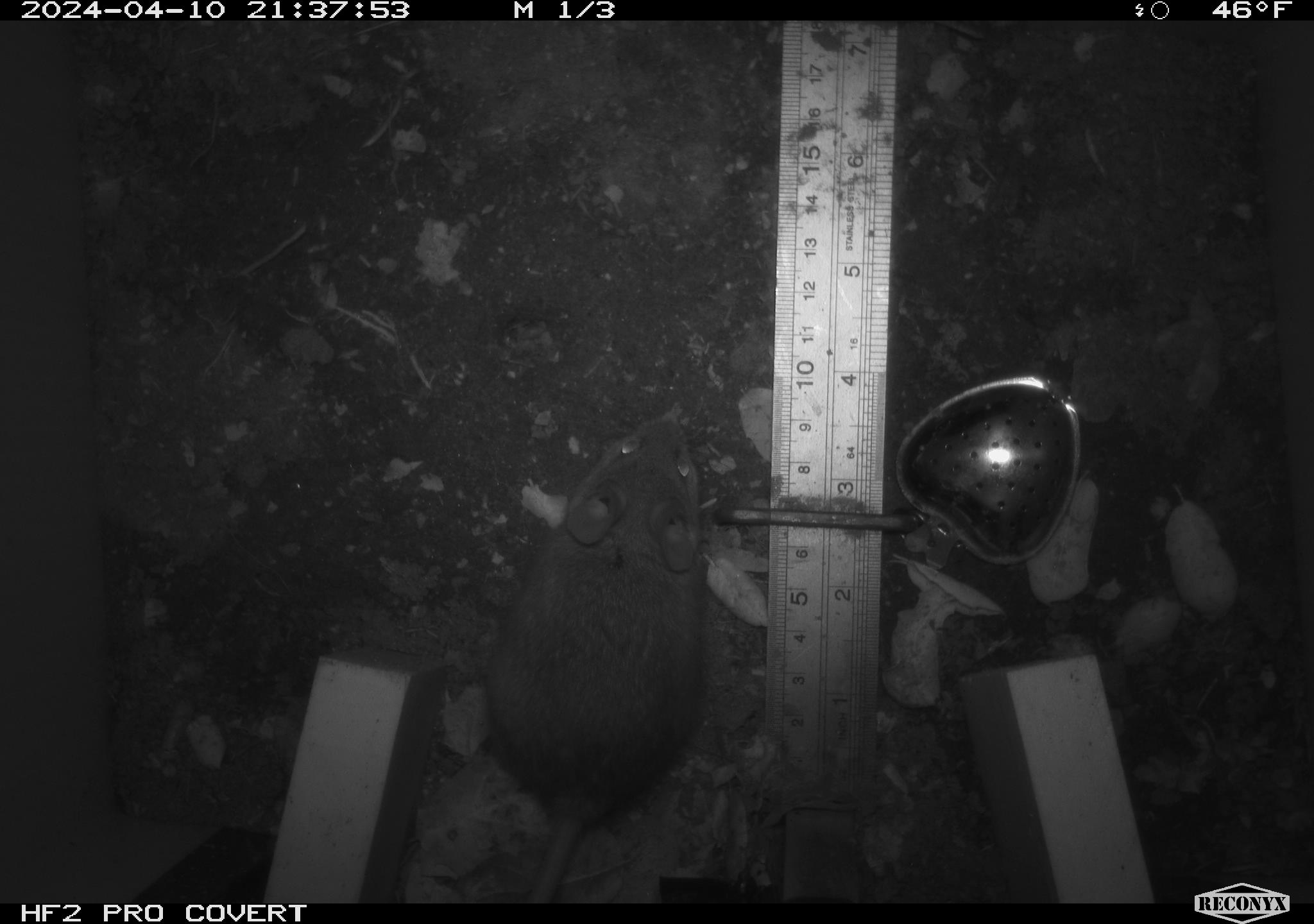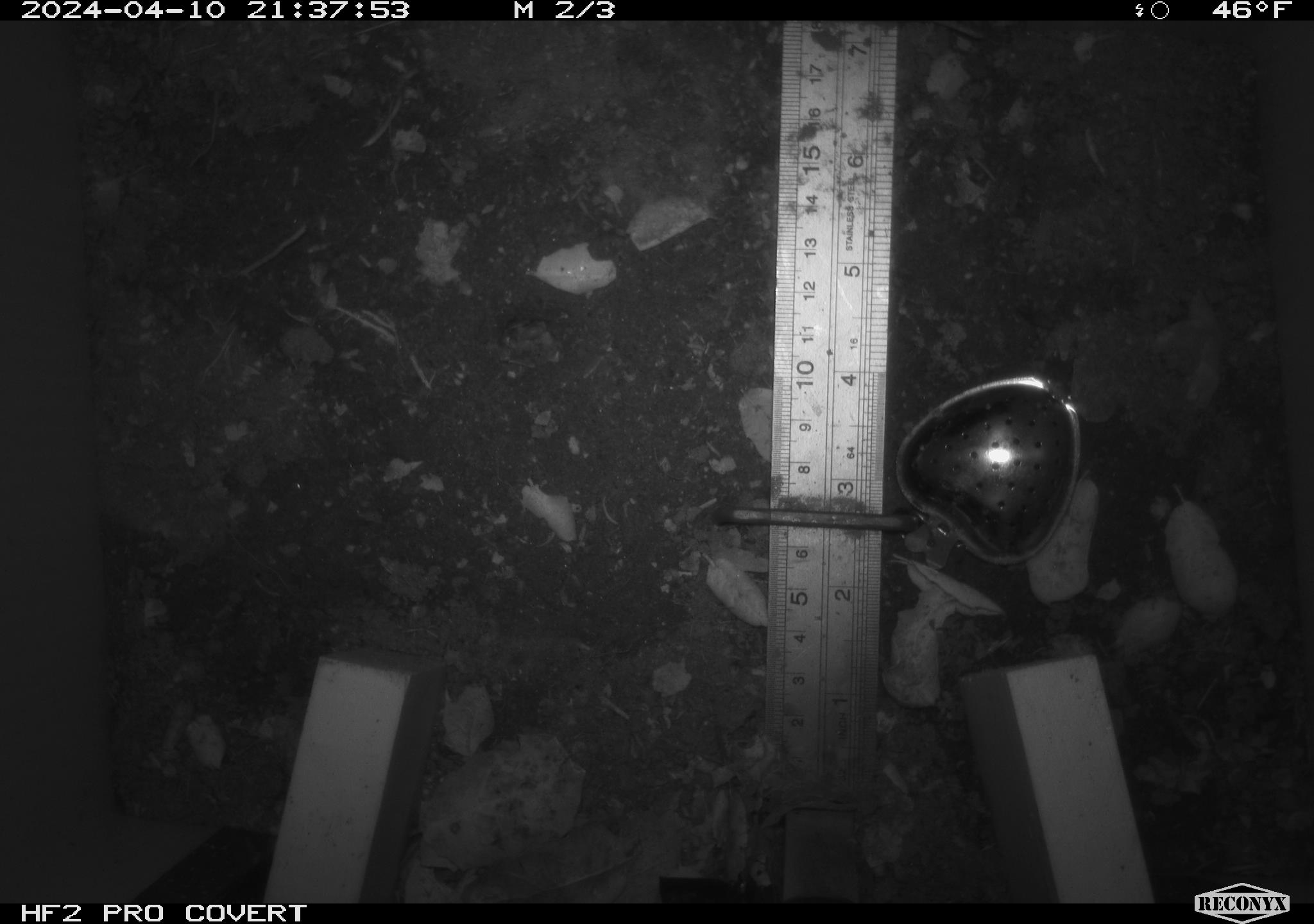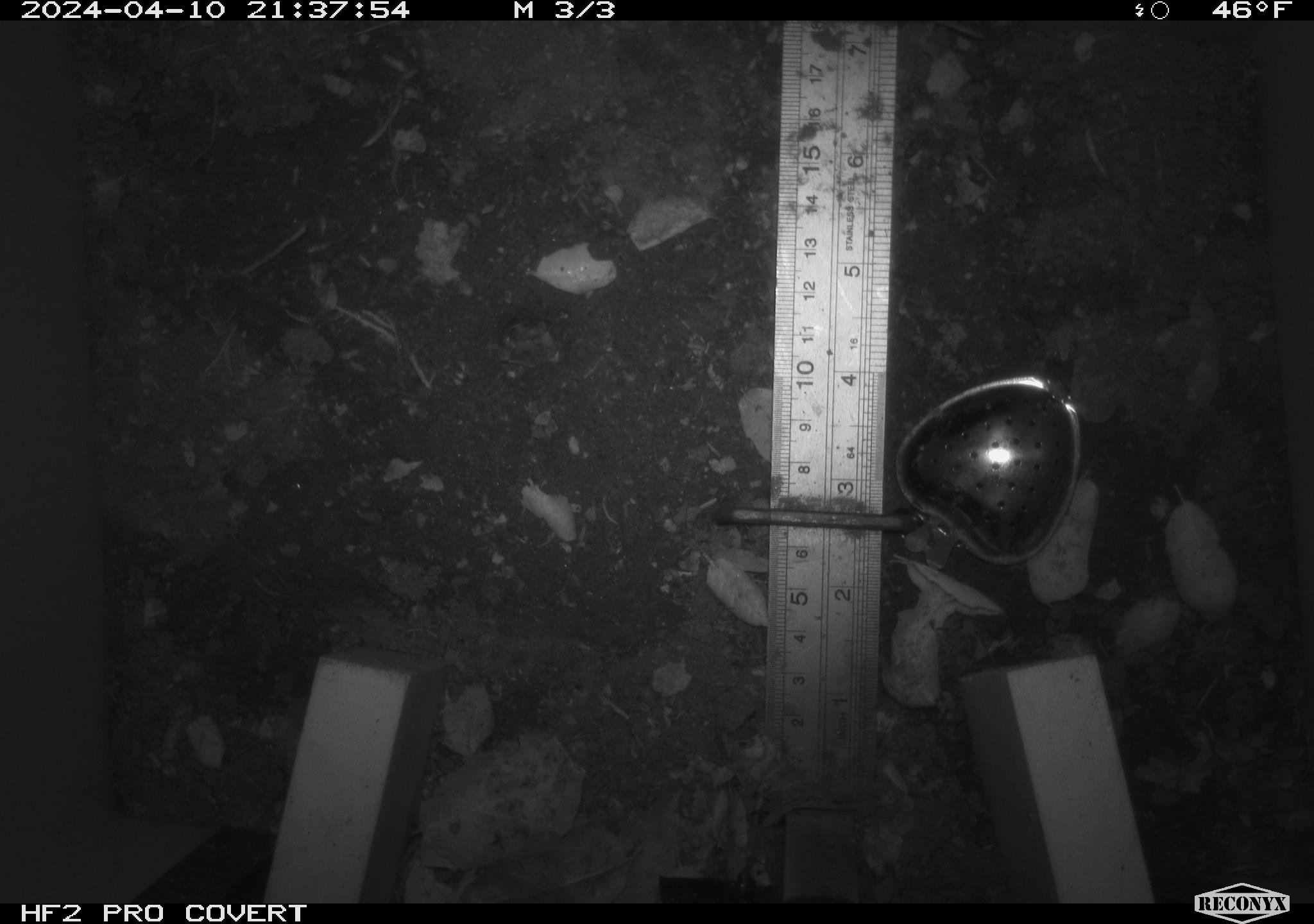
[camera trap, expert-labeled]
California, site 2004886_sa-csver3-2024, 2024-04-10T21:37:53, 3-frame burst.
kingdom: Animalia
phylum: Chordata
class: Mammalia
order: Rodentia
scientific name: Rodentia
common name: rodent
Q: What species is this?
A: Rodent (Rodentia).